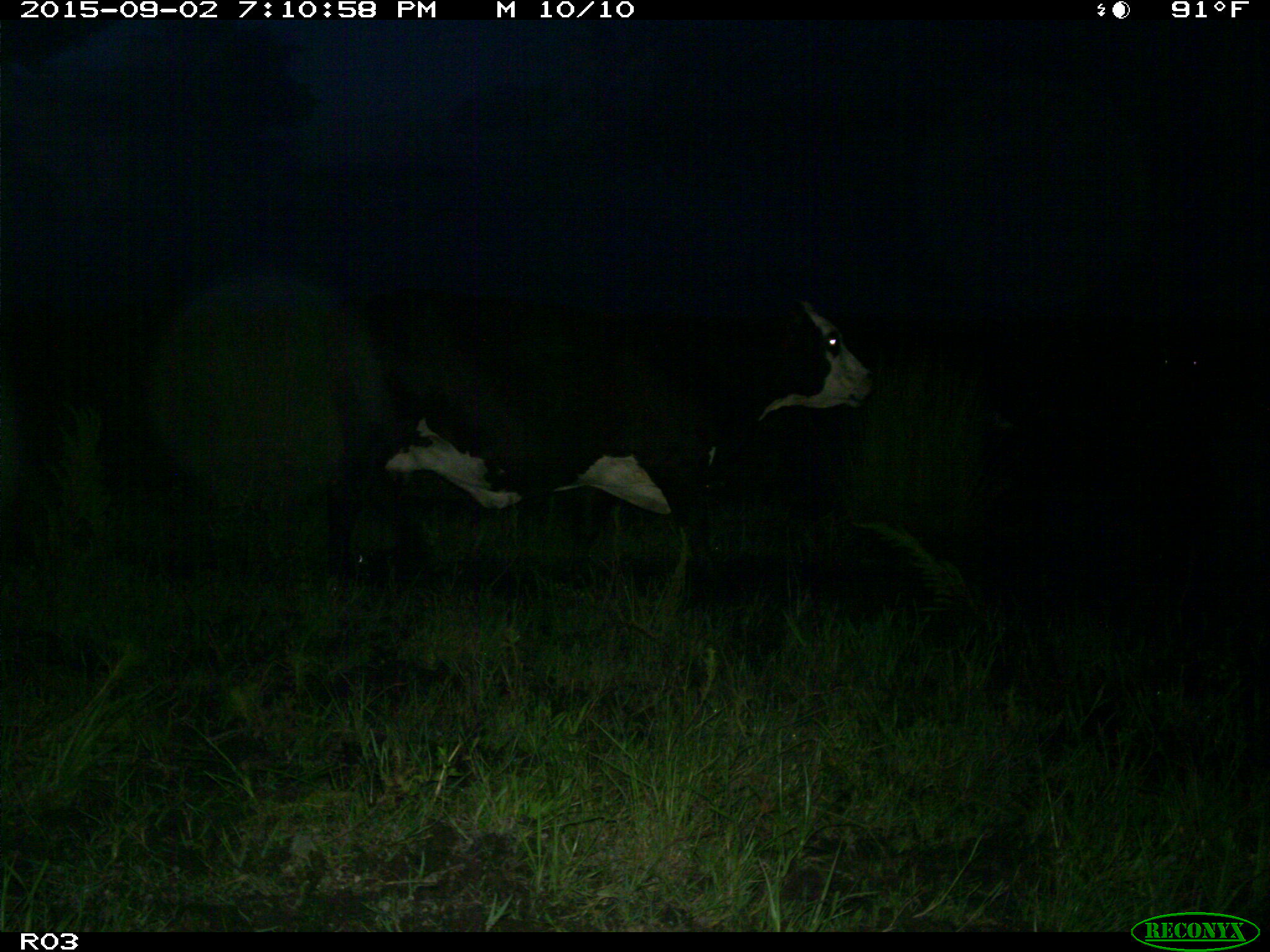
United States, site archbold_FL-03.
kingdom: Animalia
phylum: Chordata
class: Mammalia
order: Artiodactyla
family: Bovidae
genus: Bos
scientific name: Bos taurus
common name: domestic cow